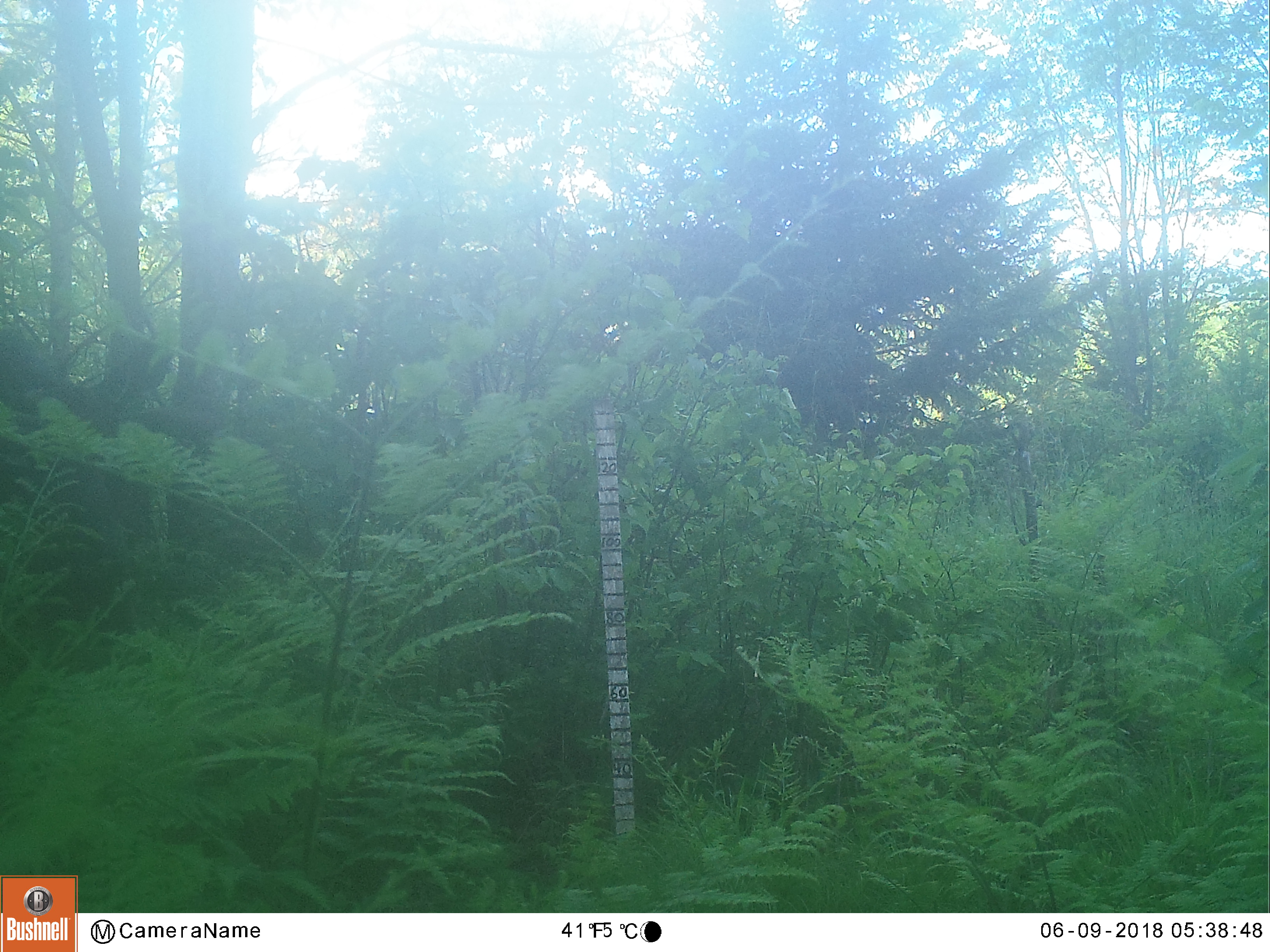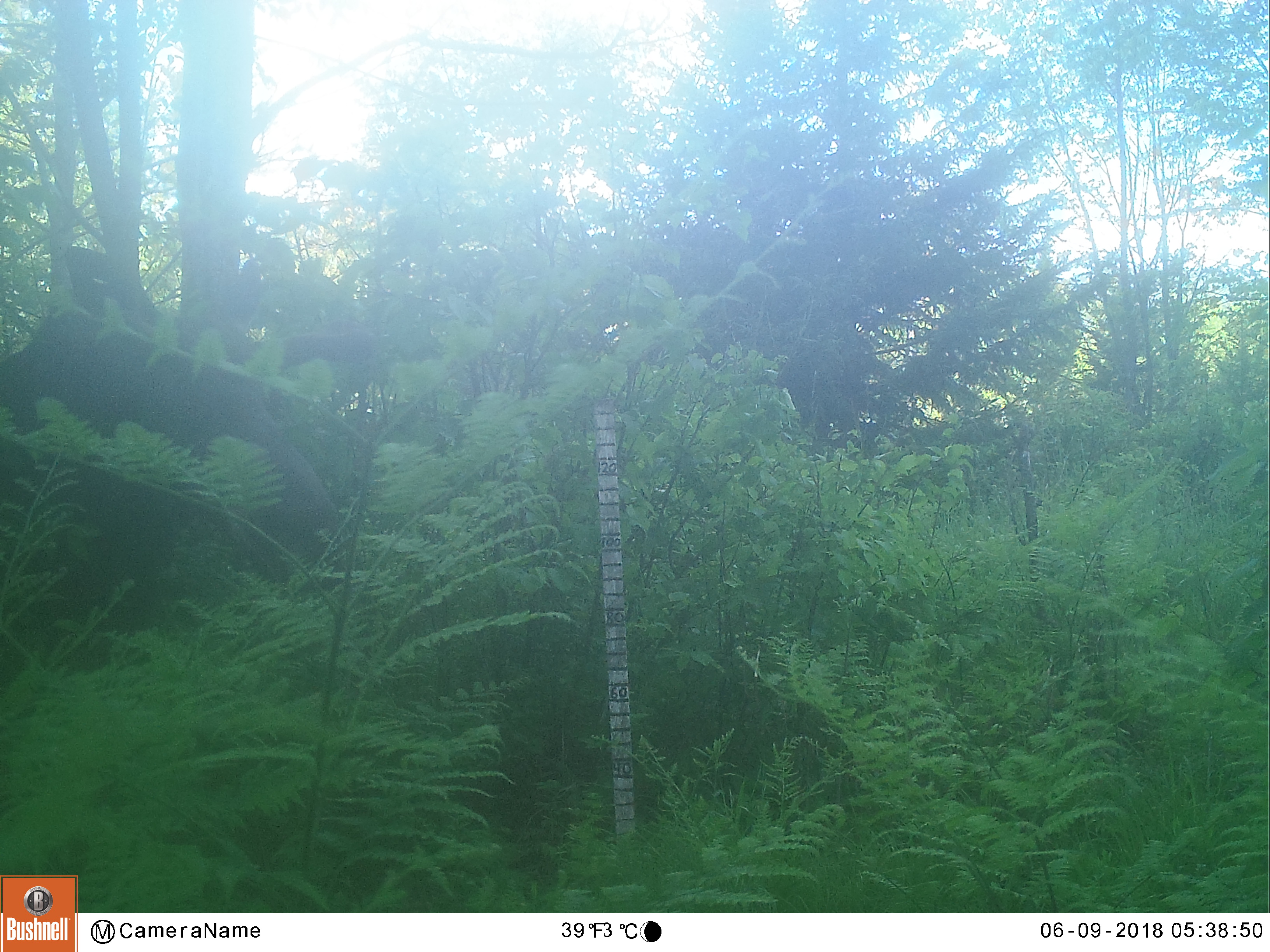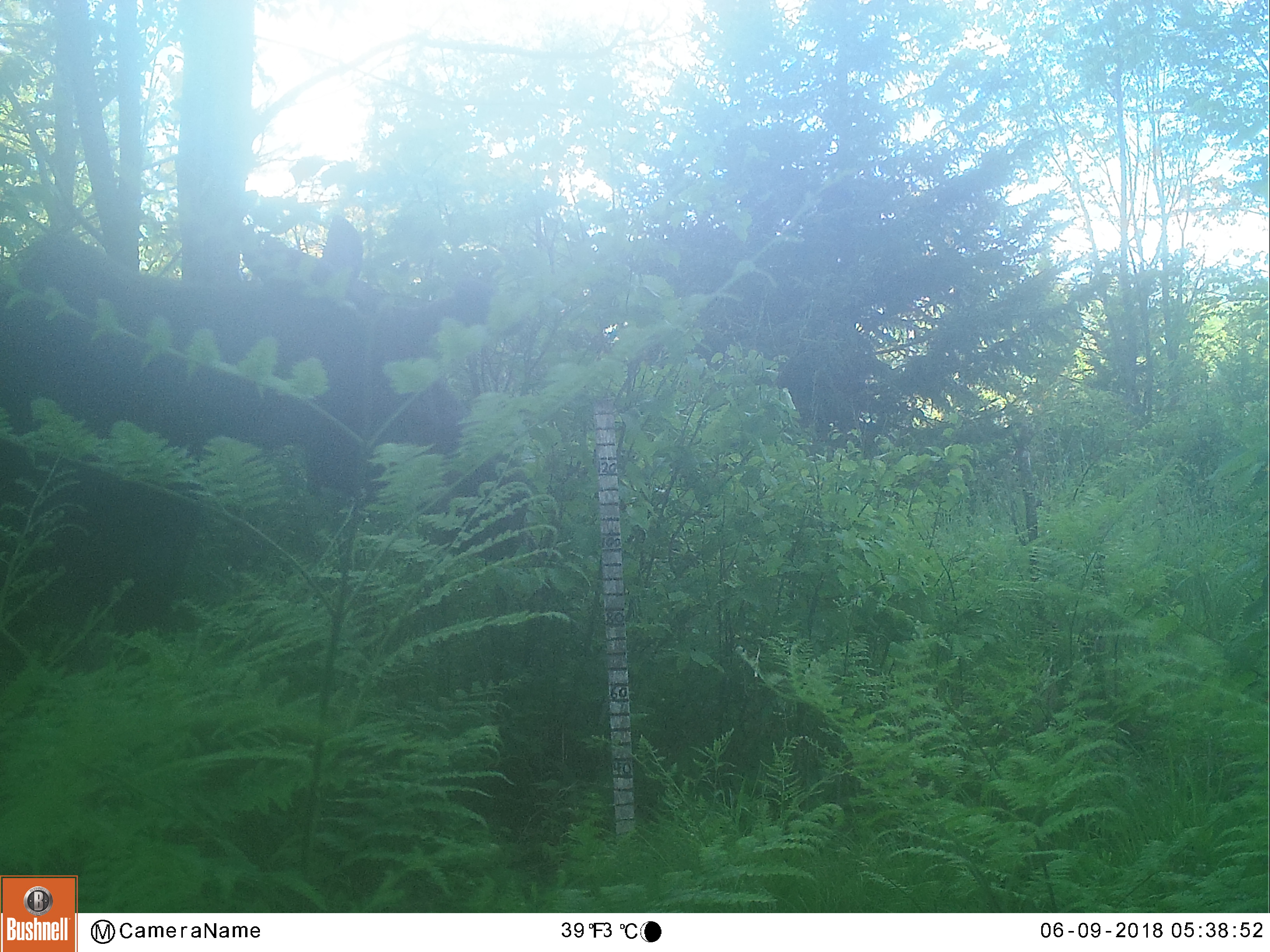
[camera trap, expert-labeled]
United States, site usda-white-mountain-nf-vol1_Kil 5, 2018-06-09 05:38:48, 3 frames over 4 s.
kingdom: Animalia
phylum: Chordata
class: Mammalia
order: Artiodactyla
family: Cervidae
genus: Alces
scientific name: Alces alces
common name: moose